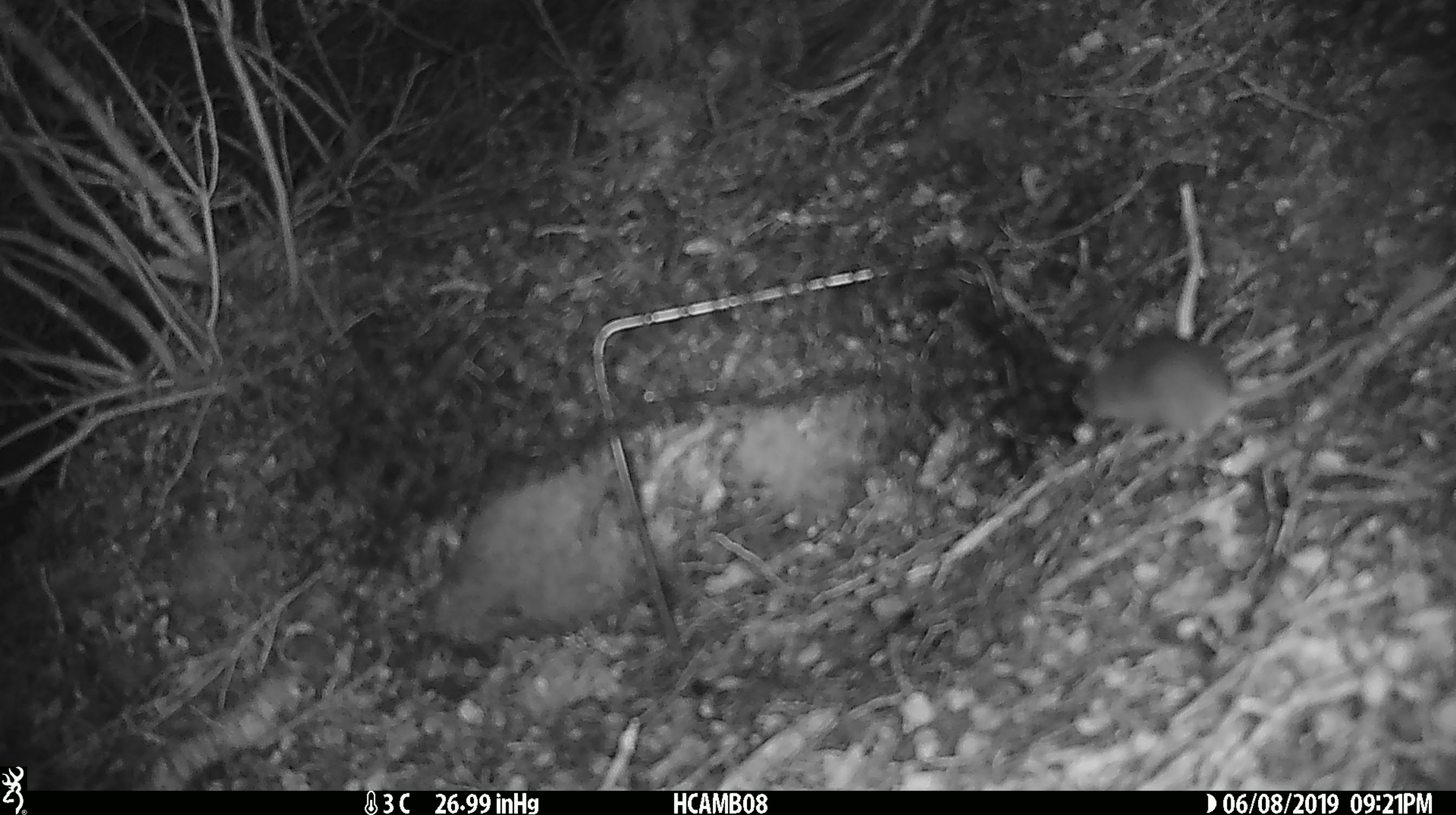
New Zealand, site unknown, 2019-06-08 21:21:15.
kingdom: Animalia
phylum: Chordata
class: Mammalia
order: Rodentia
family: Muridae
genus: Mus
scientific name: Mus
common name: mouse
Mouse (Mus).